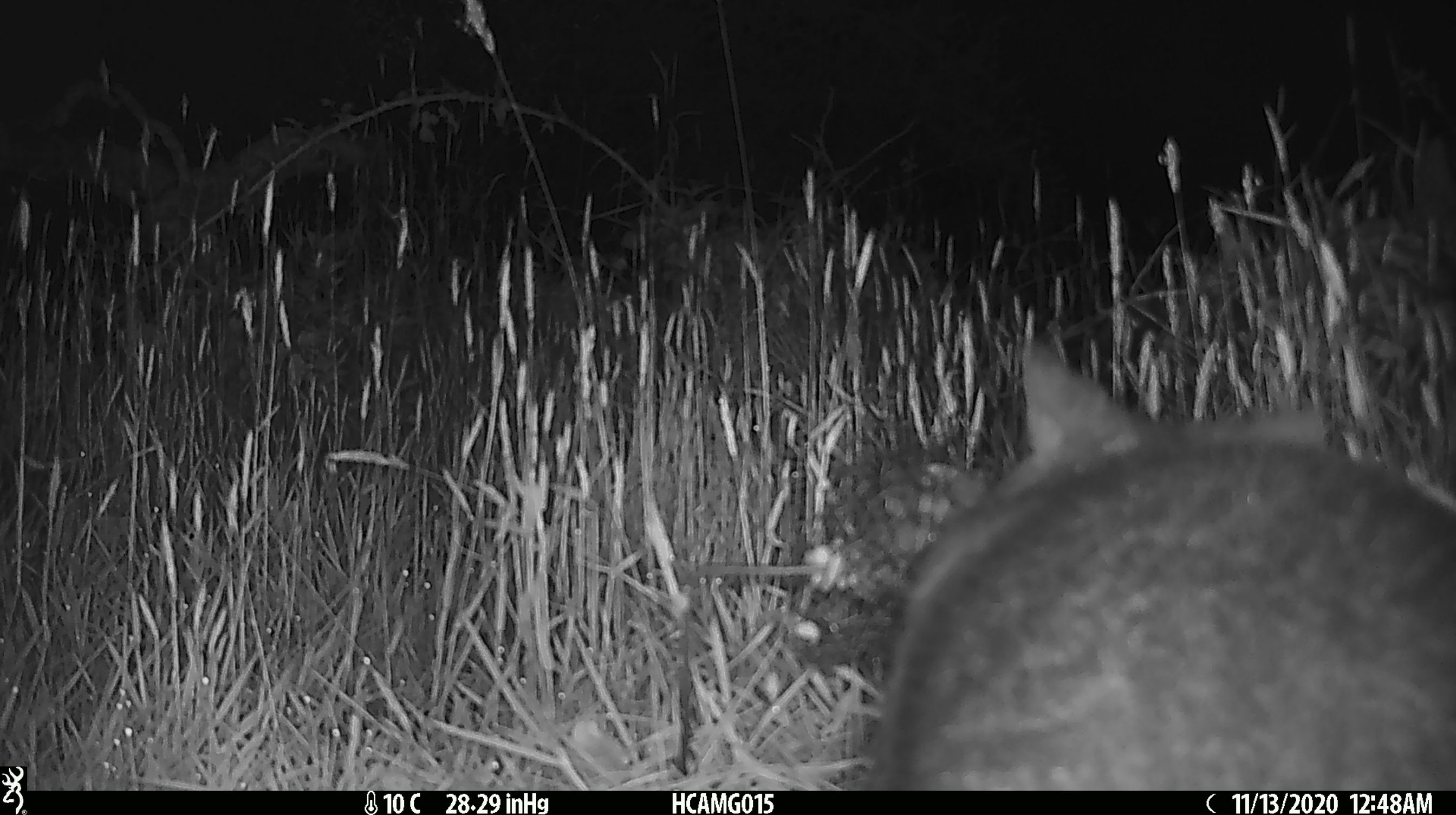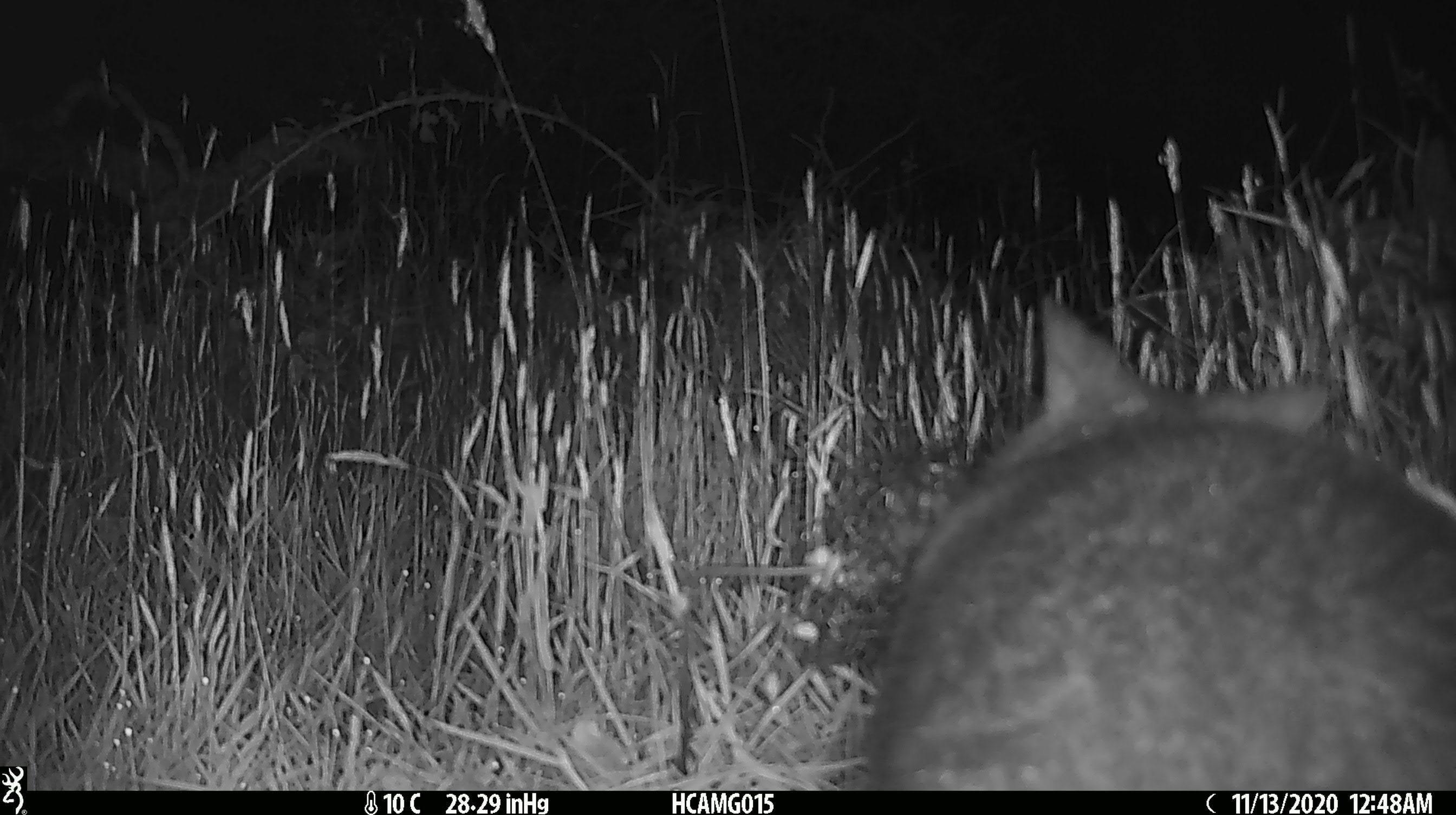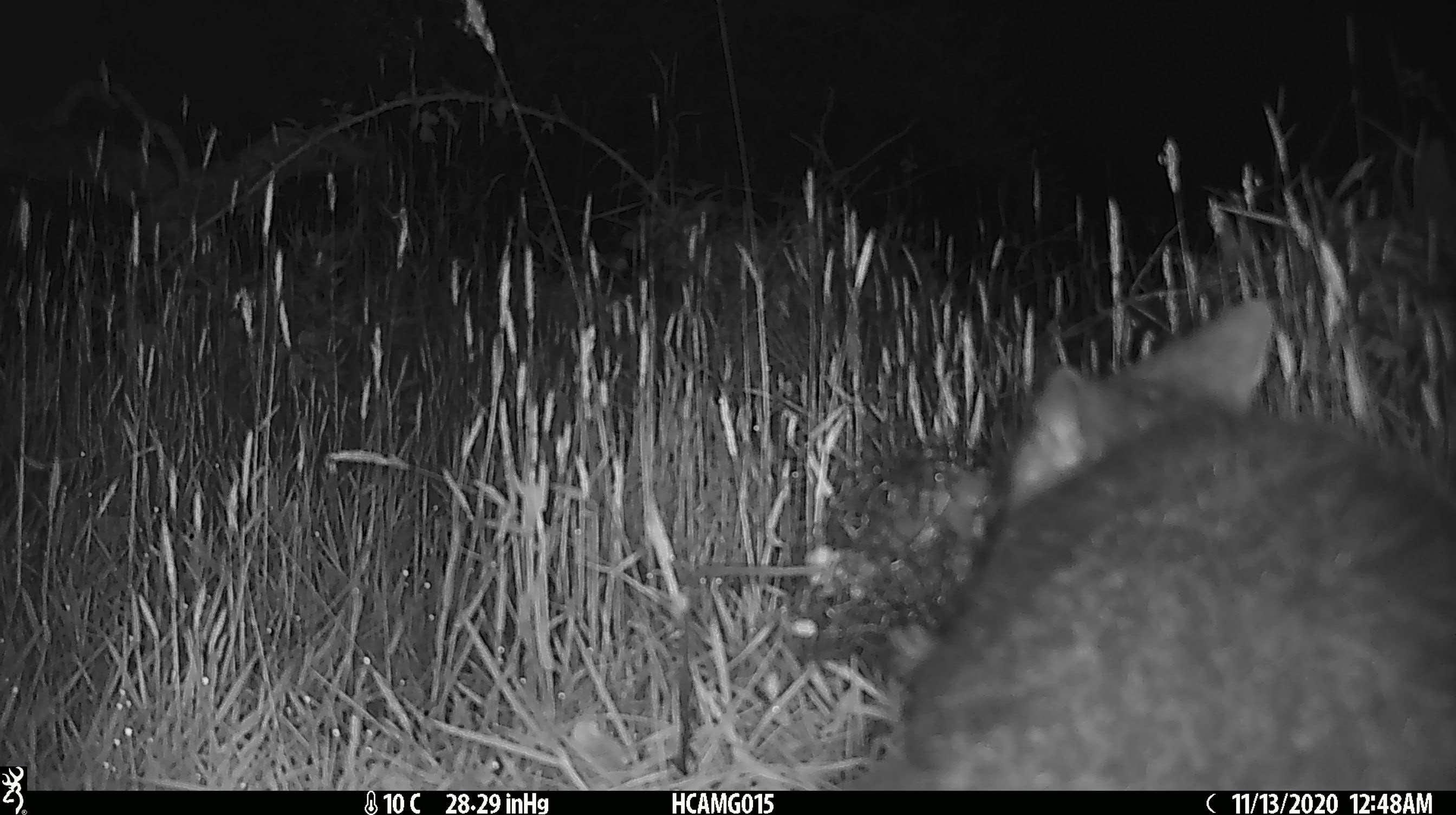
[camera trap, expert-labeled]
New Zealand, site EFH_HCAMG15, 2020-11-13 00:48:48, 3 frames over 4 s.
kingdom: Animalia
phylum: Chordata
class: Mammalia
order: Diprotodontia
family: Phalangeridae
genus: Trichosurus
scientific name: Trichosurus vulpecula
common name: common brushtail possum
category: possum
Possum (common brushtail possum) (Trichosurus vulpecula).